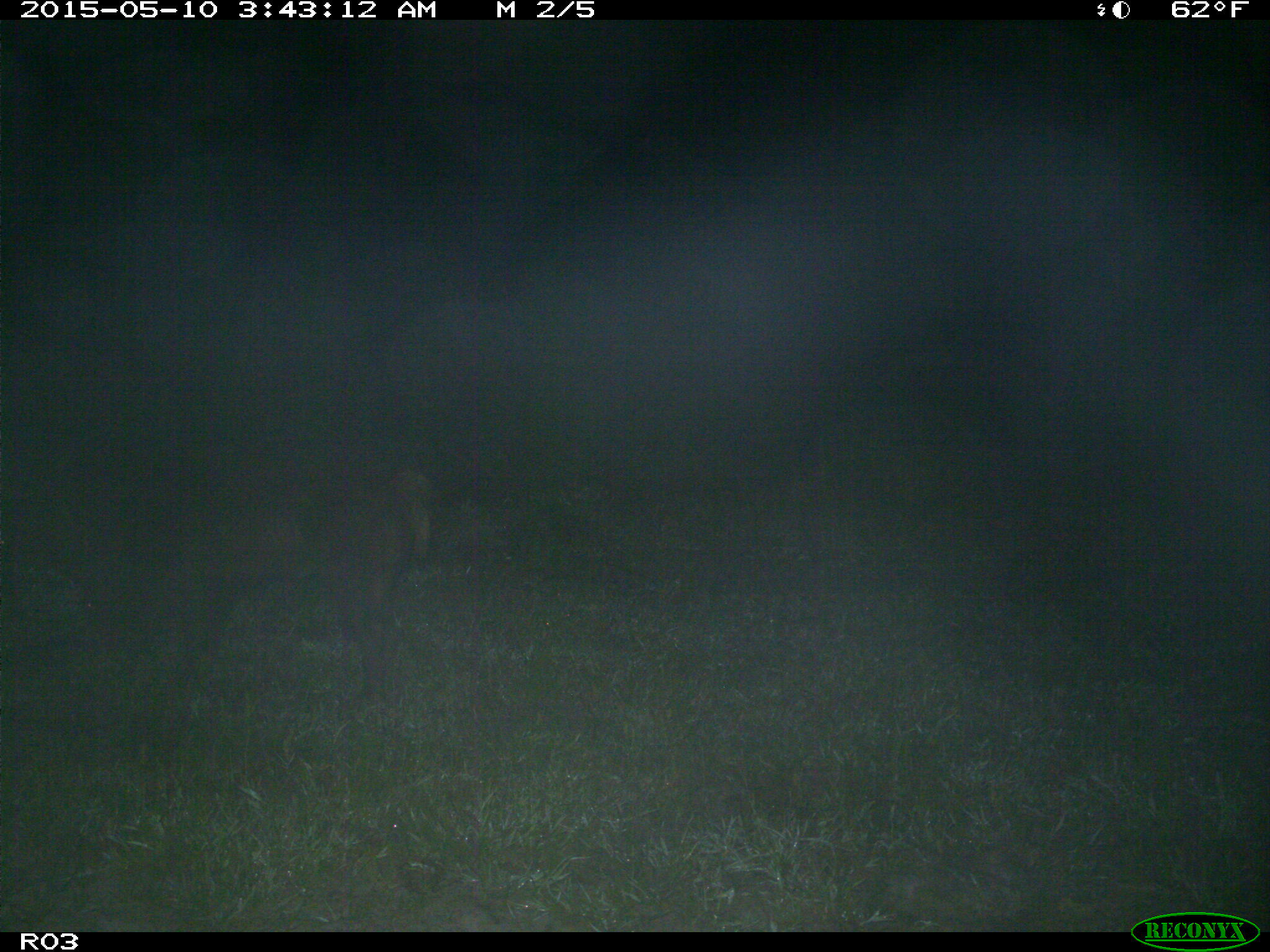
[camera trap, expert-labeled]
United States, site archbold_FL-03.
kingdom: Animalia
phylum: Chordata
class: Mammalia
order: Artiodactyla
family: Suidae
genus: Sus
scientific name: Sus scrofa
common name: wild boar